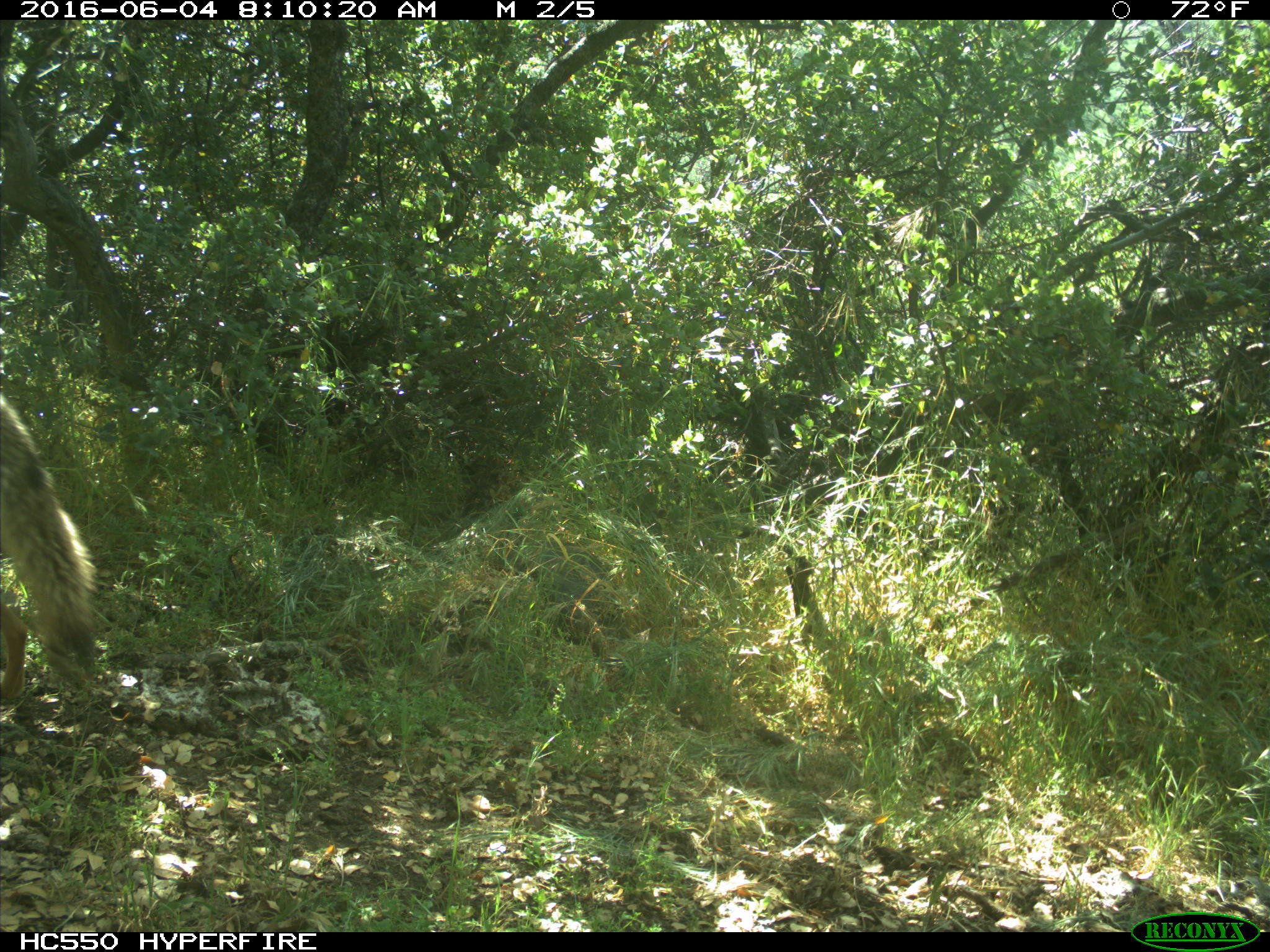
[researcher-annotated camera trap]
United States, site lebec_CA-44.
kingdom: Animalia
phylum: Chordata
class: Mammalia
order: Carnivora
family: Canidae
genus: Canis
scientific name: Canis latrans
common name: coyote